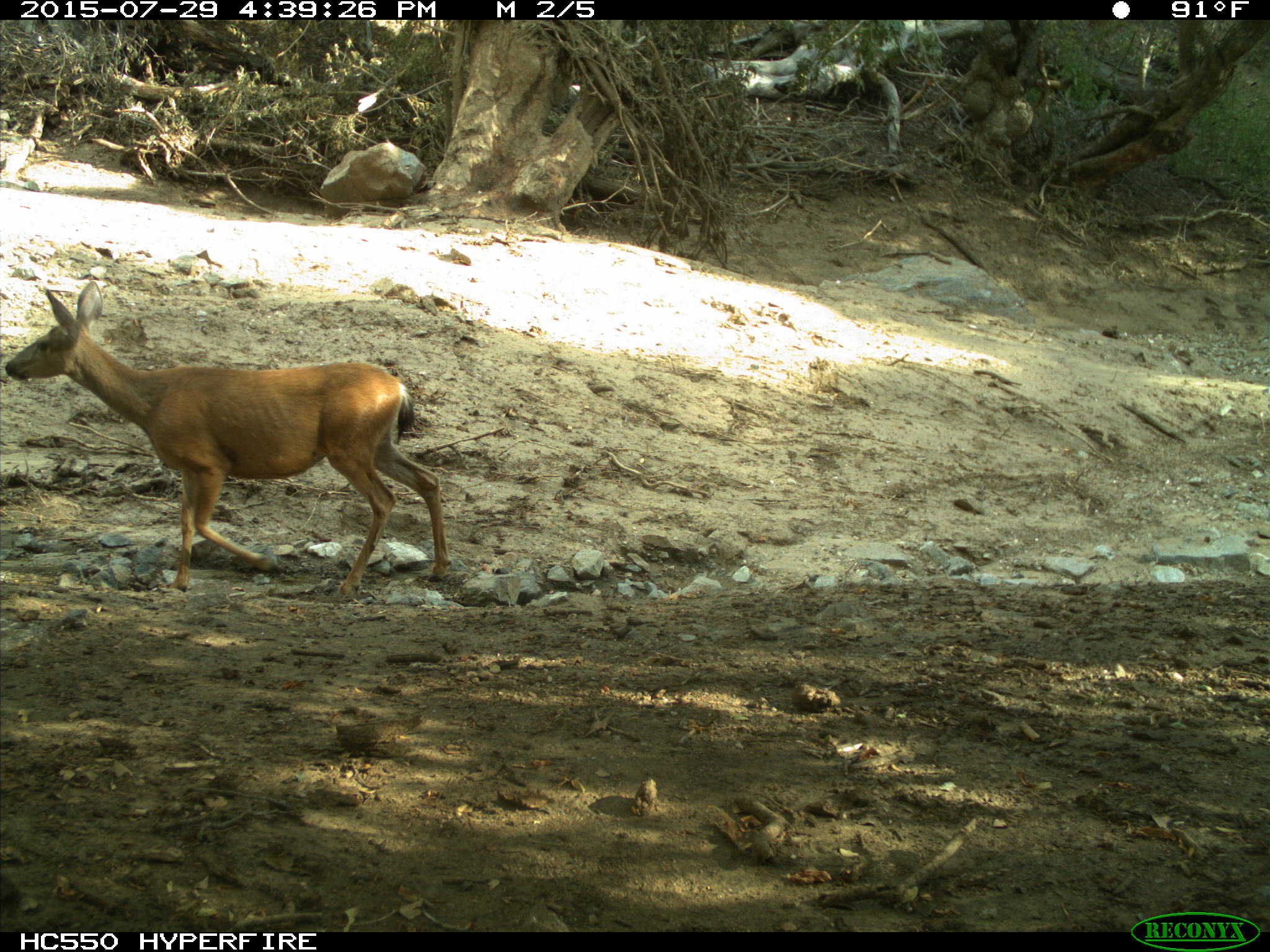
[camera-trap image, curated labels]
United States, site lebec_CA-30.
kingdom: Animalia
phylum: Chordata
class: Mammalia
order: Artiodactyla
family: Cervidae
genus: Odocoileus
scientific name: Odocoileus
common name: deer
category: unidentified deer